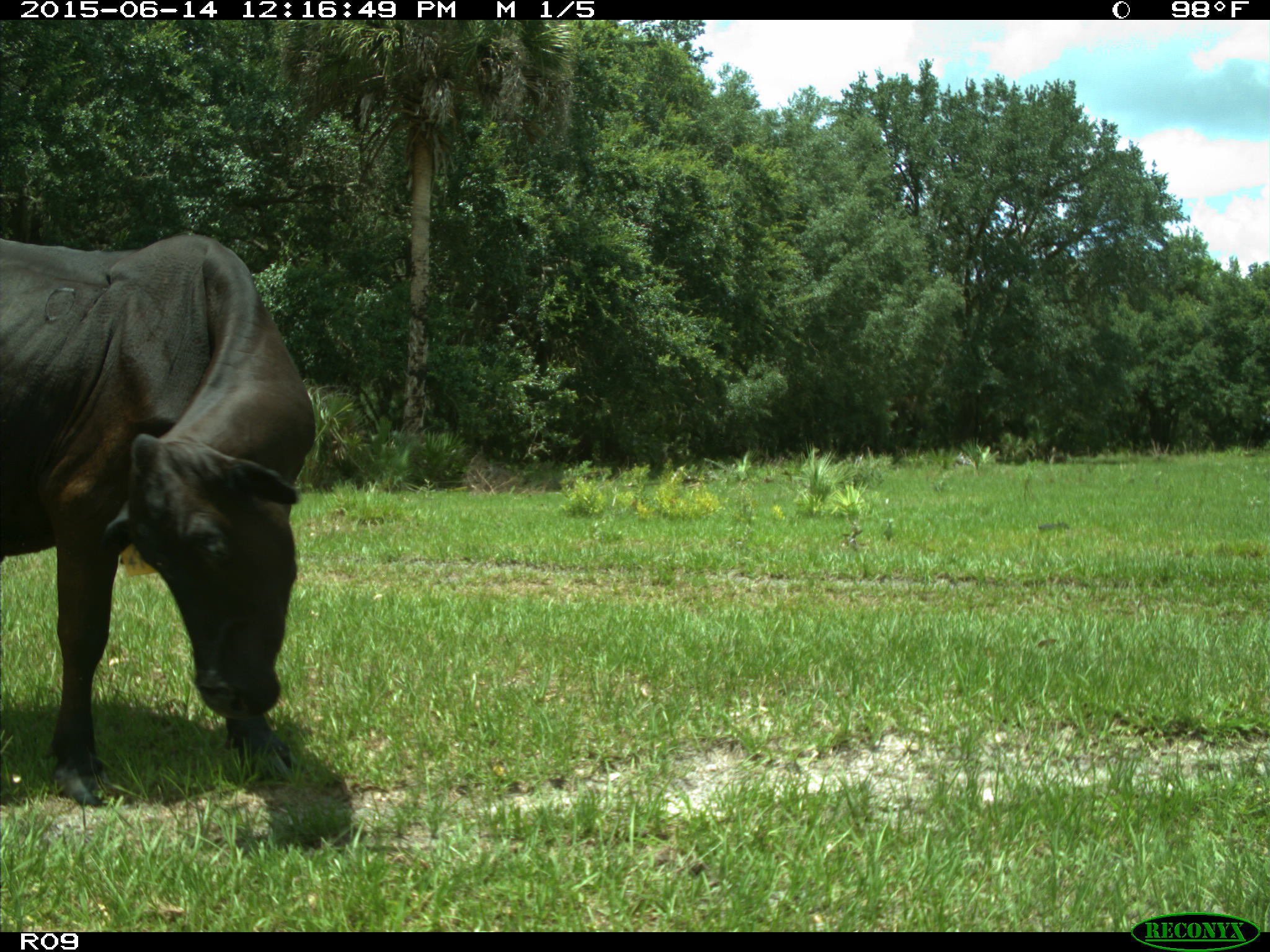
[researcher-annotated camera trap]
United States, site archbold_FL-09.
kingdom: Animalia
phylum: Chordata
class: Mammalia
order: Artiodactyla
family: Bovidae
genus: Bos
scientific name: Bos taurus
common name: domestic cow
Bos taurus (domestic cow).